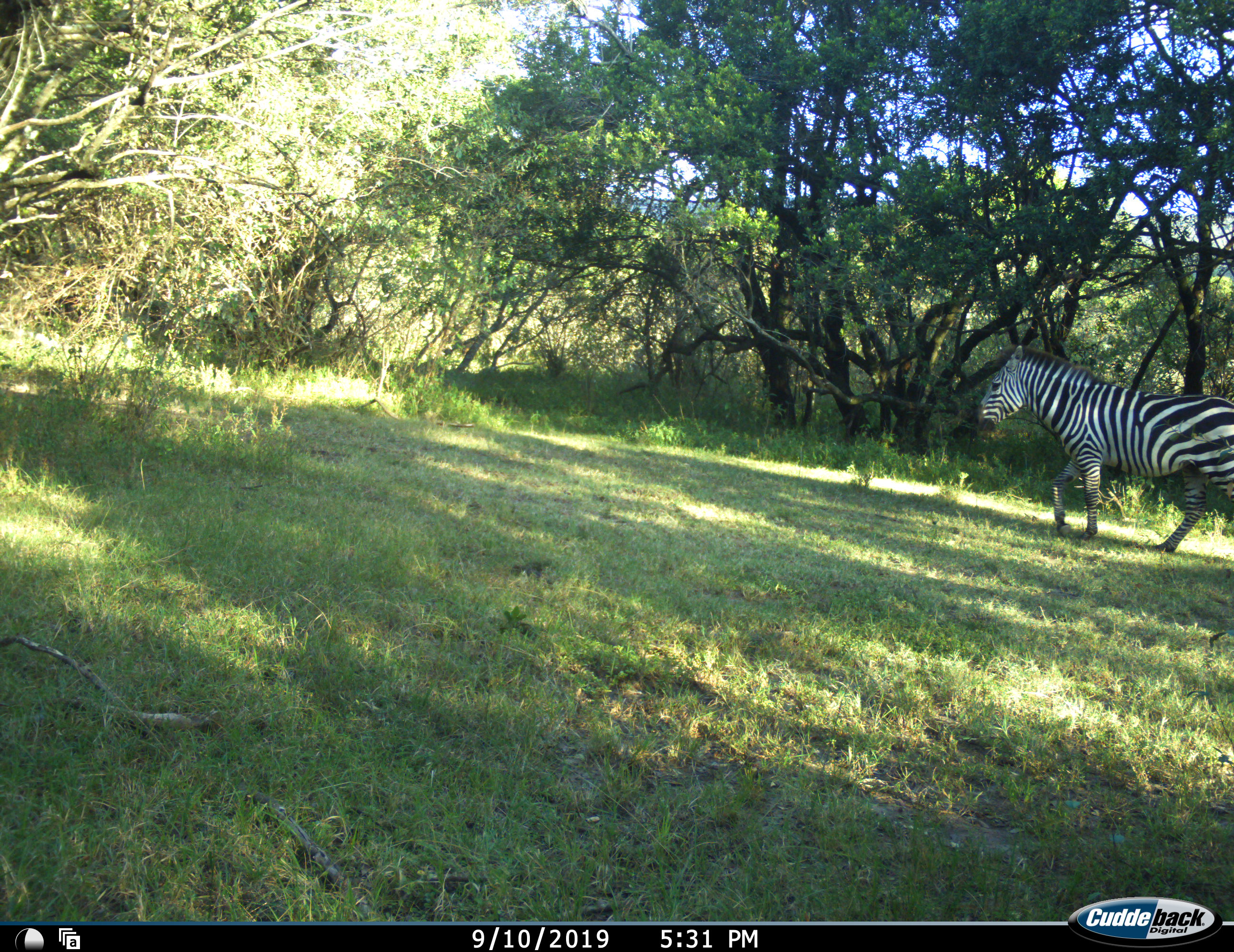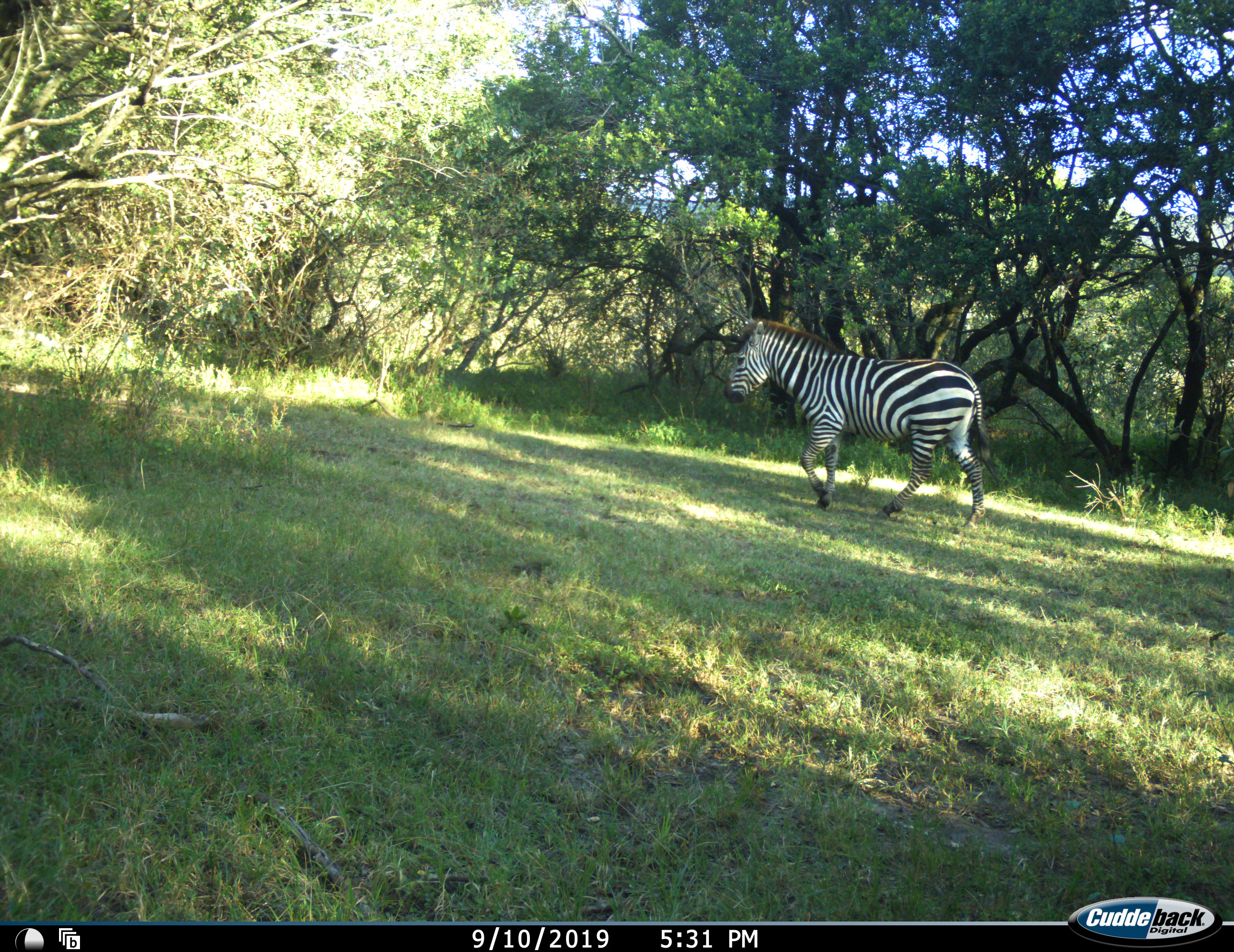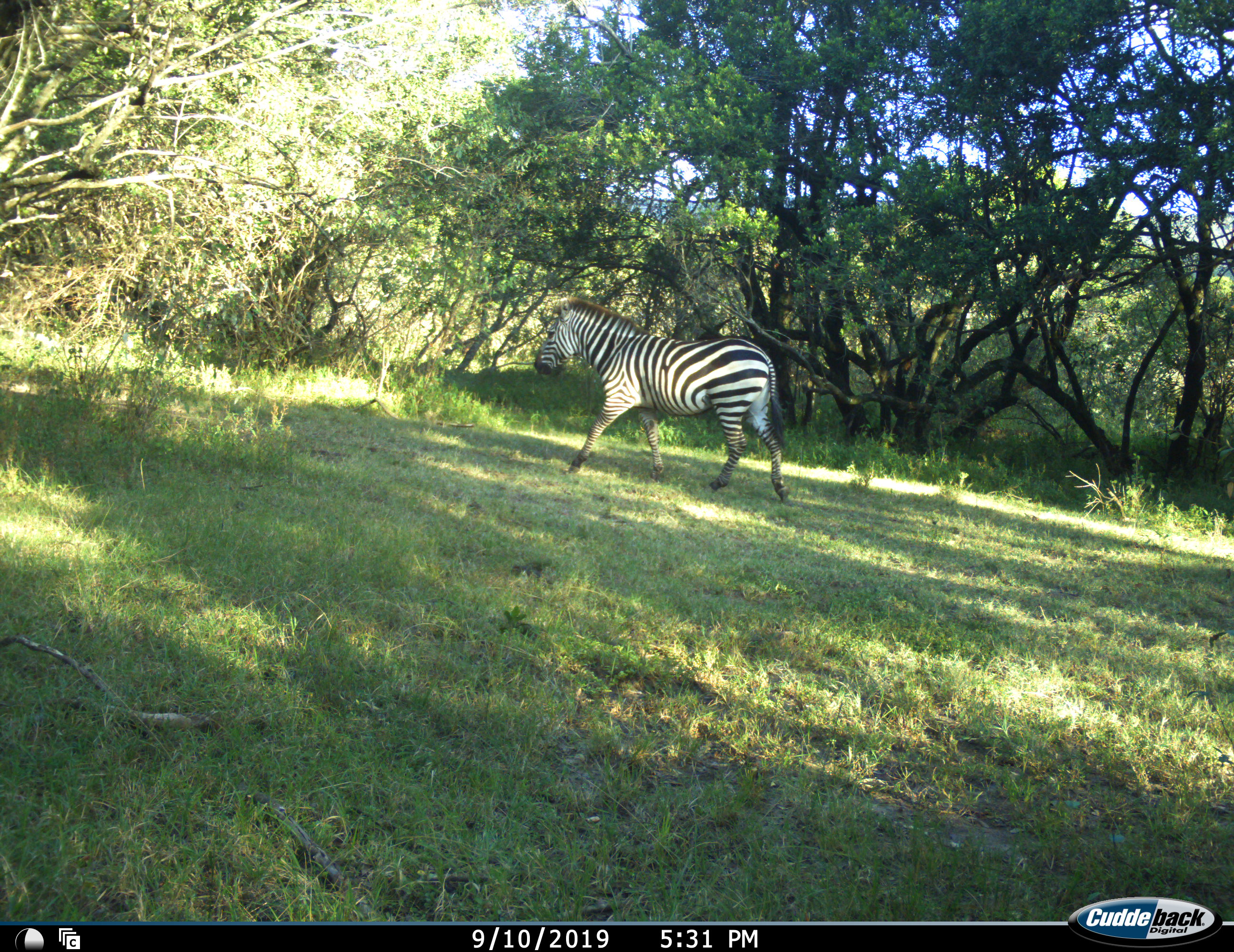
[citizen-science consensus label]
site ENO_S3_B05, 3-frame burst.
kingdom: Animalia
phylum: Chordata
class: Mammalia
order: Perissodactyla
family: Equidae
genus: Equus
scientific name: Equus quagga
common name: plains zebra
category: zebraplains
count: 1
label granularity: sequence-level